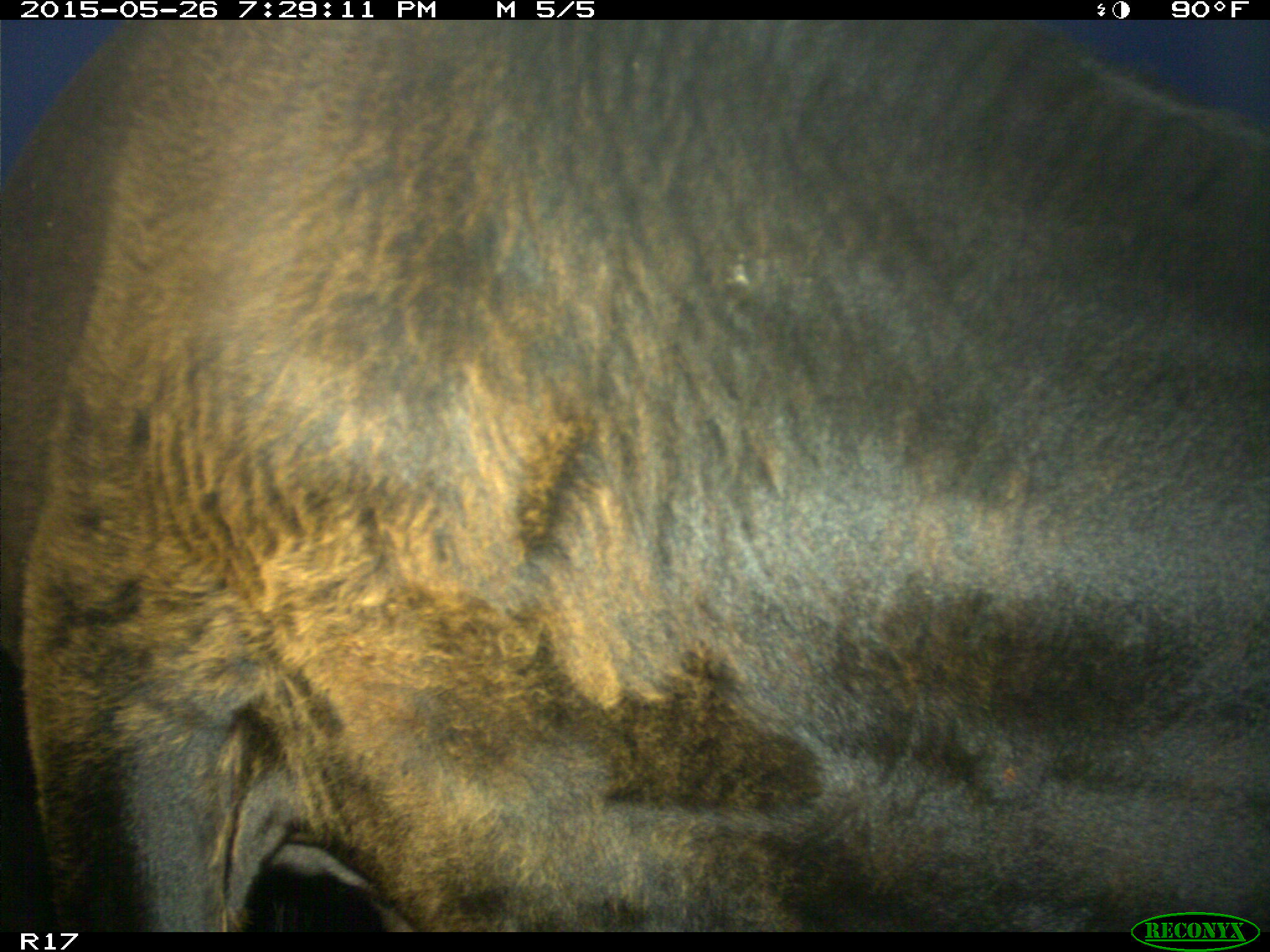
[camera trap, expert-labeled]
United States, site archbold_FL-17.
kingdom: Animalia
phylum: Chordata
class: Mammalia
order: Artiodactyla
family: Bovidae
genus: Bos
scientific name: Bos taurus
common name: domestic cow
Bos taurus (domestic cow).